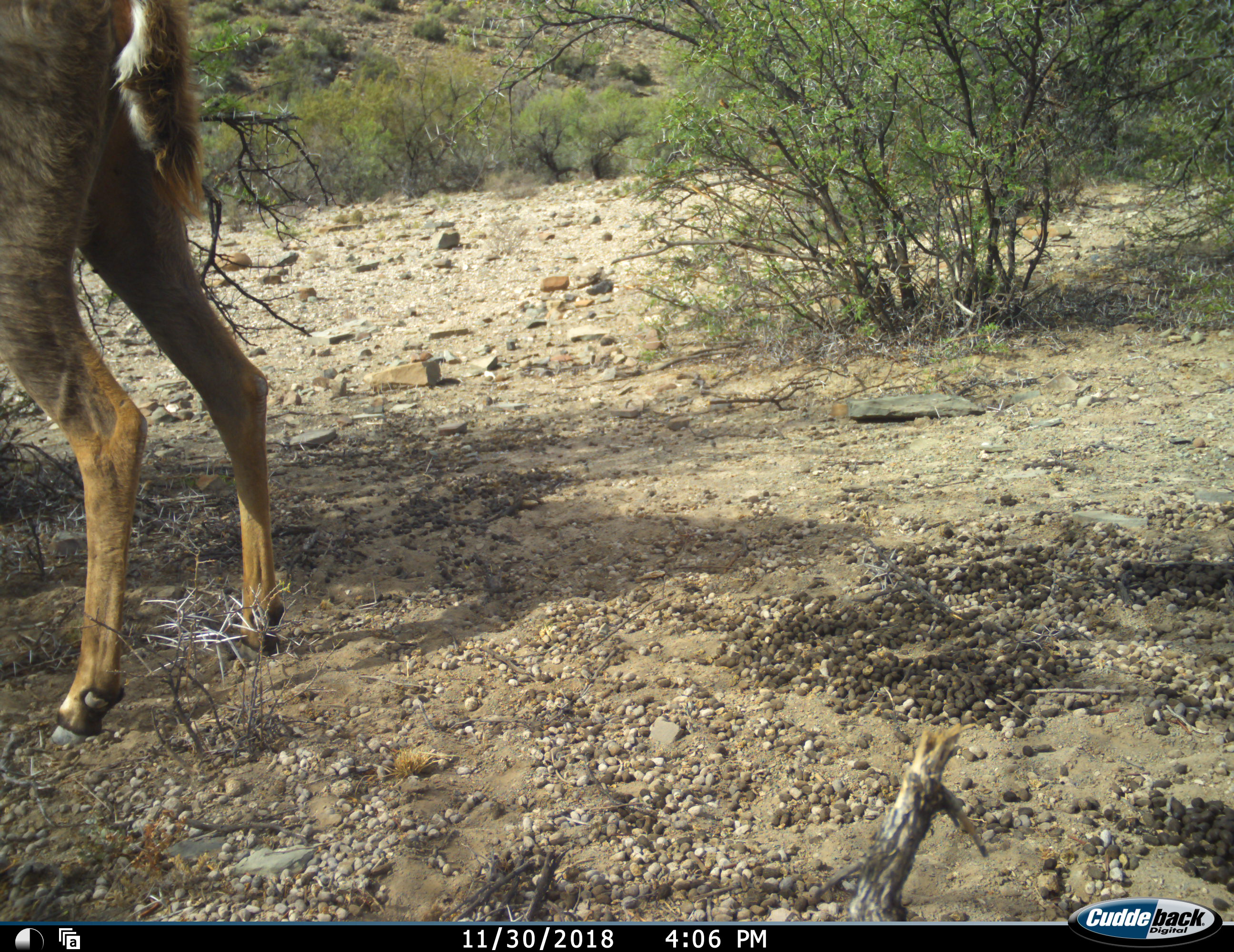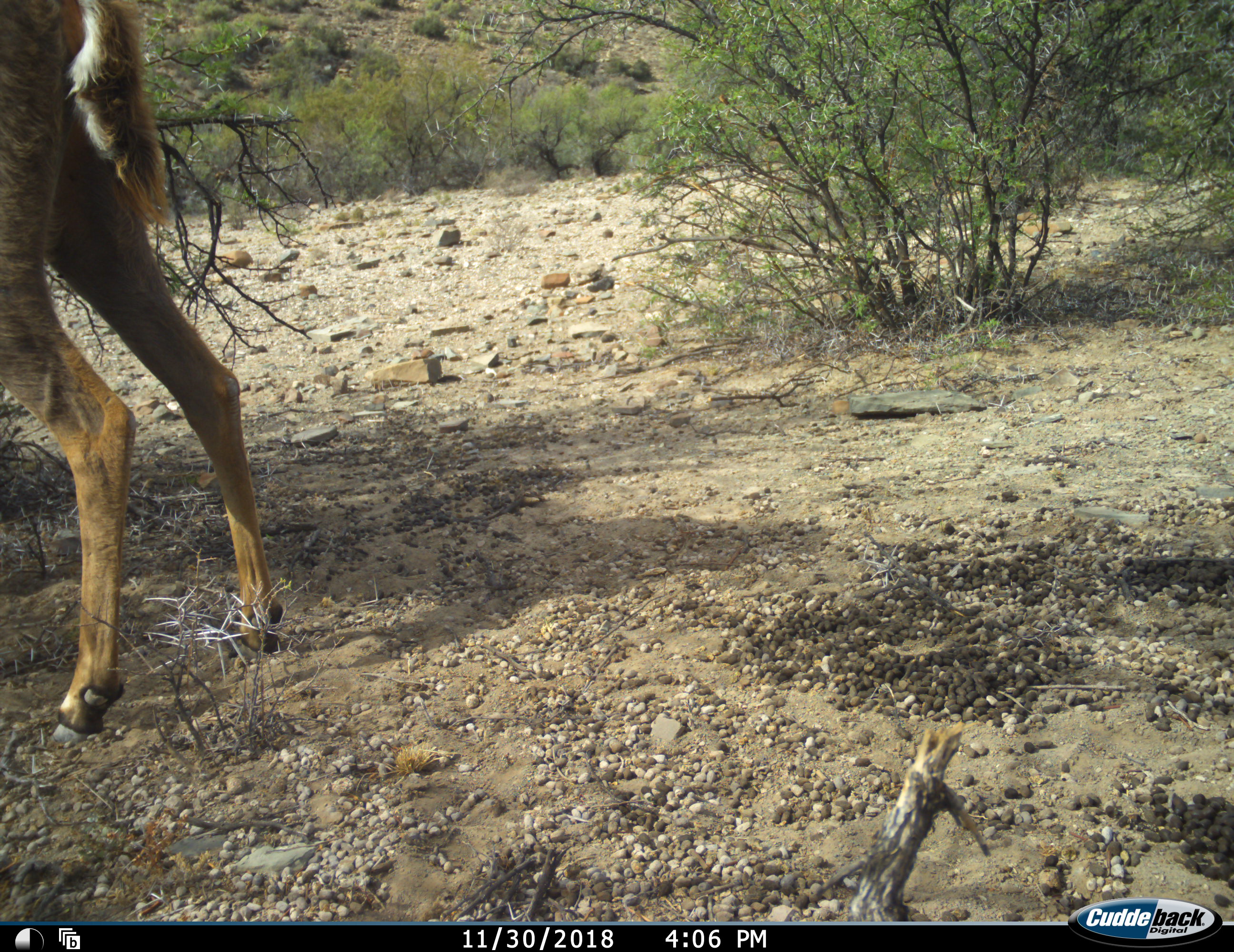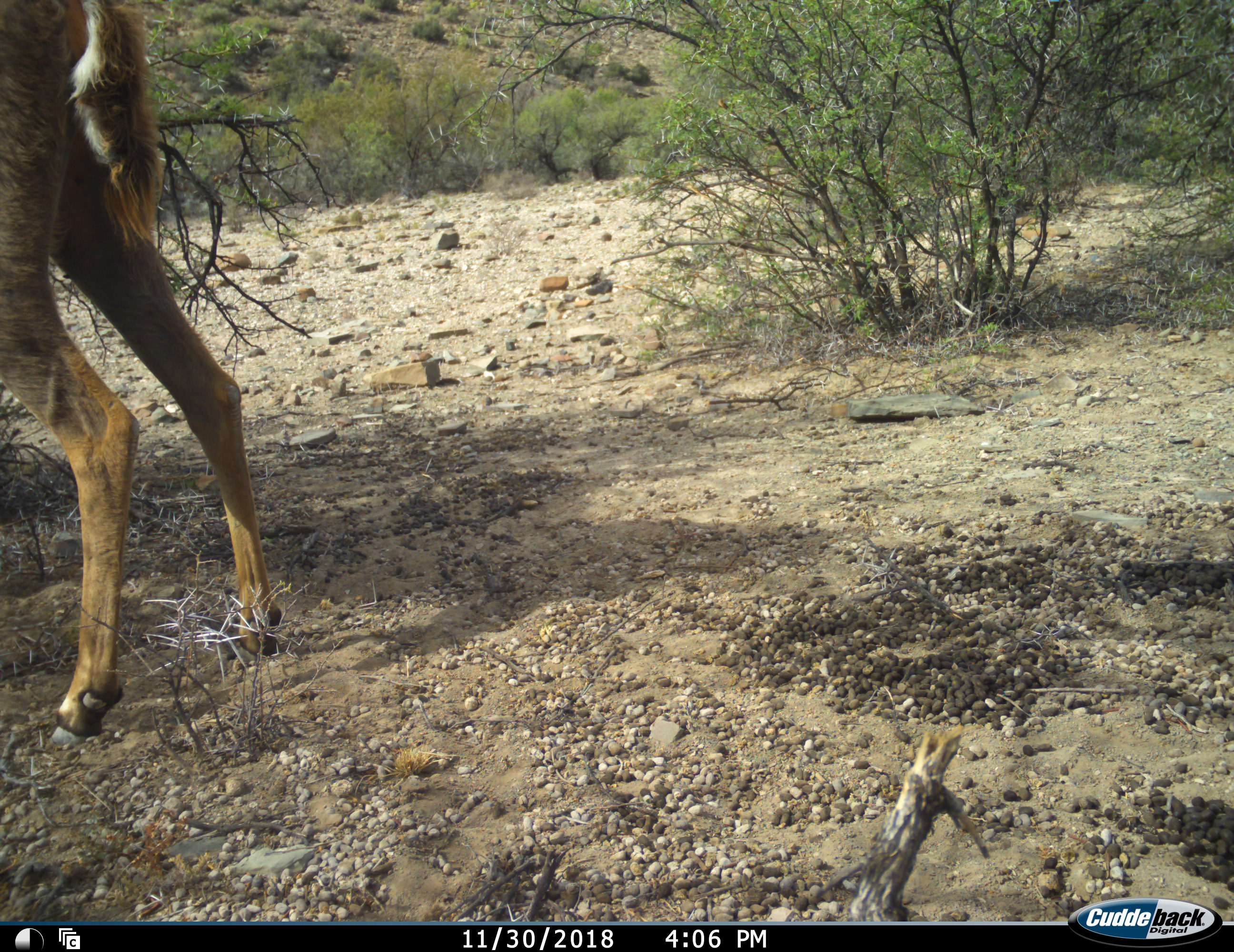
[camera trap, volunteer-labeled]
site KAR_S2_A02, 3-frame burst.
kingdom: Animalia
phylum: Chordata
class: Mammalia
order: Artiodactyla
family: Bovidae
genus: Tragelaphus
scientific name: Tragelaphus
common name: kudu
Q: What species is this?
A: Kudu (Tragelaphus).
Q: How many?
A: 1.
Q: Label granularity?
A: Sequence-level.